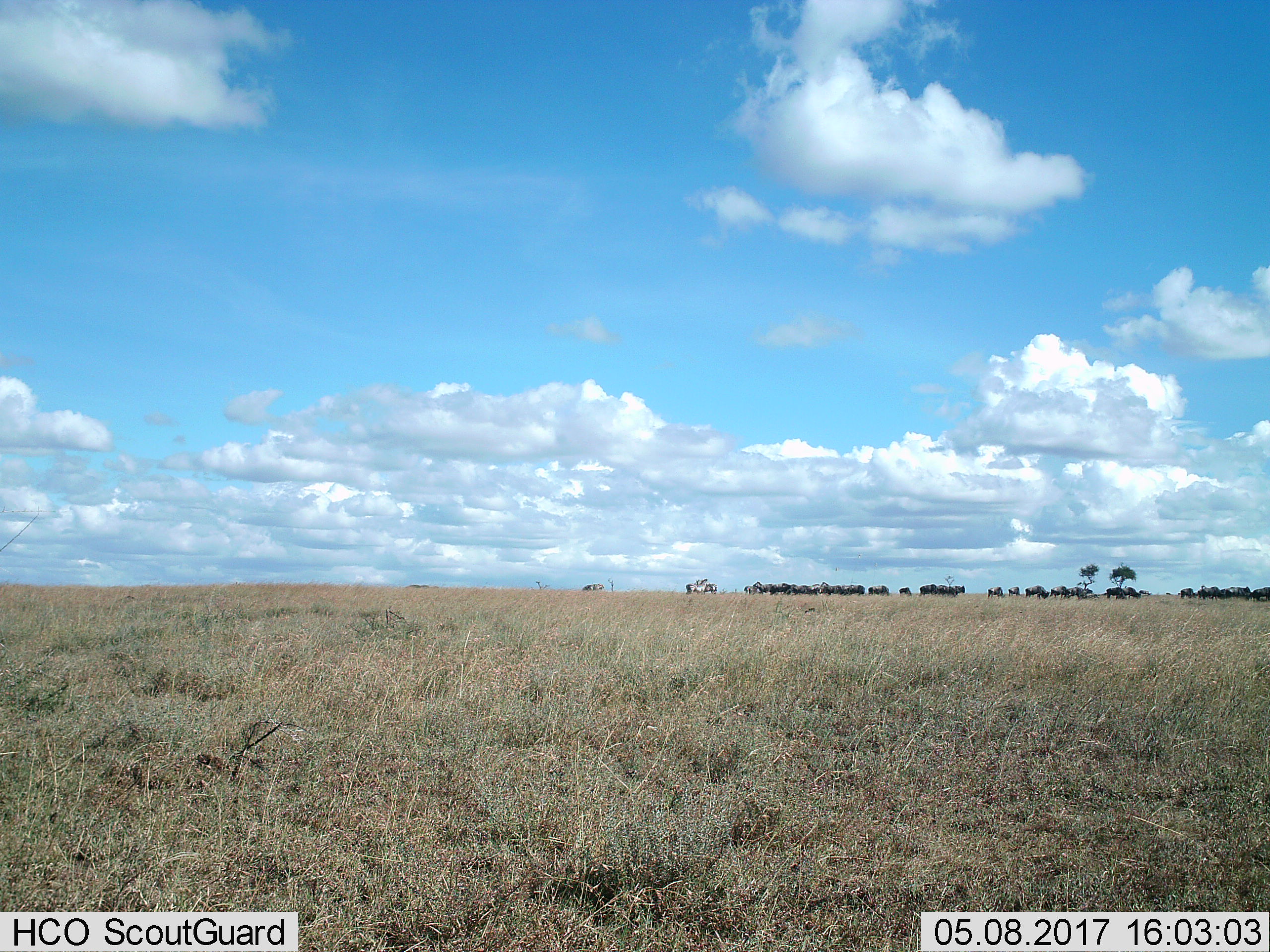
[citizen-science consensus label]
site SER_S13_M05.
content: unidentified animal